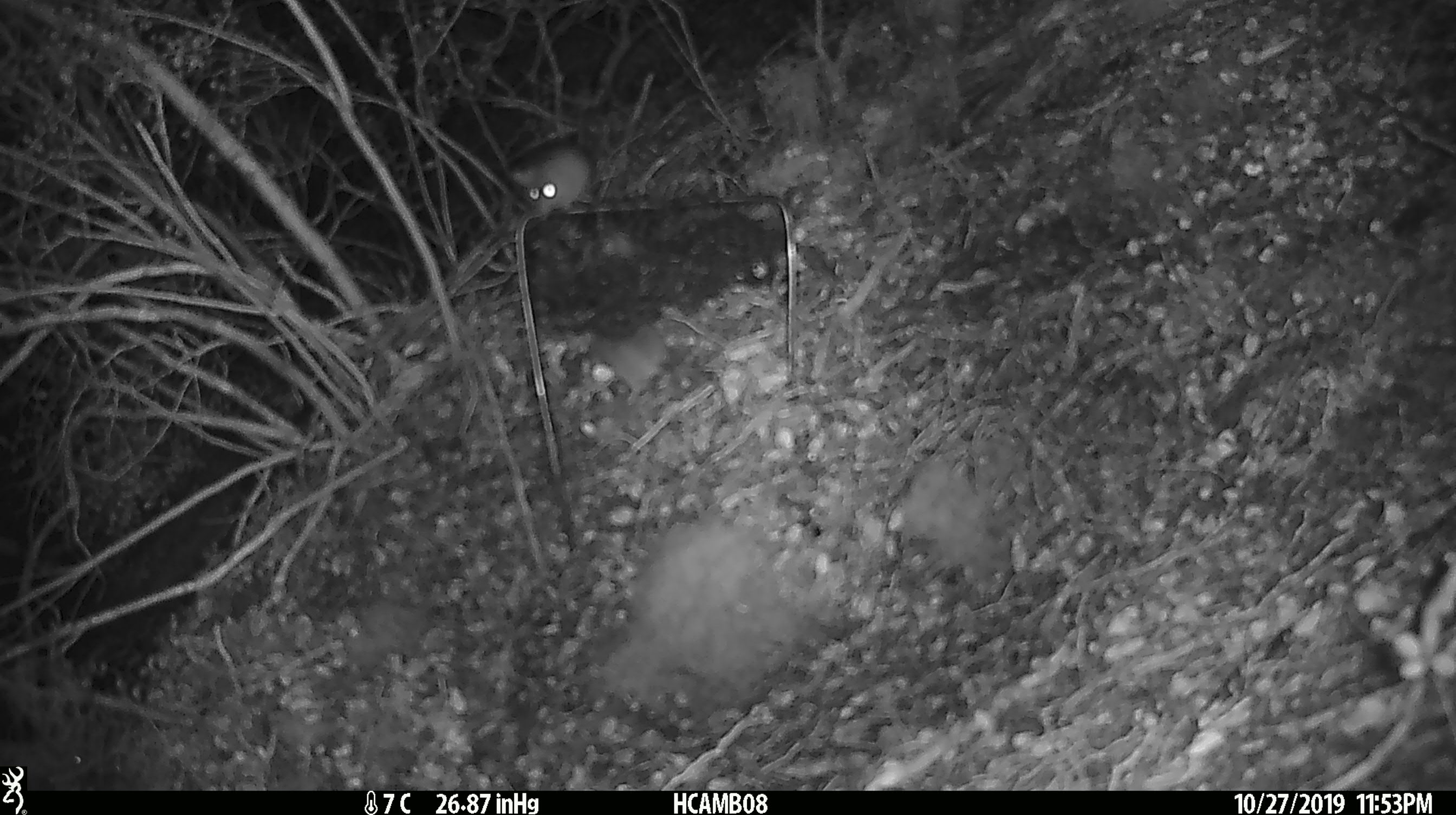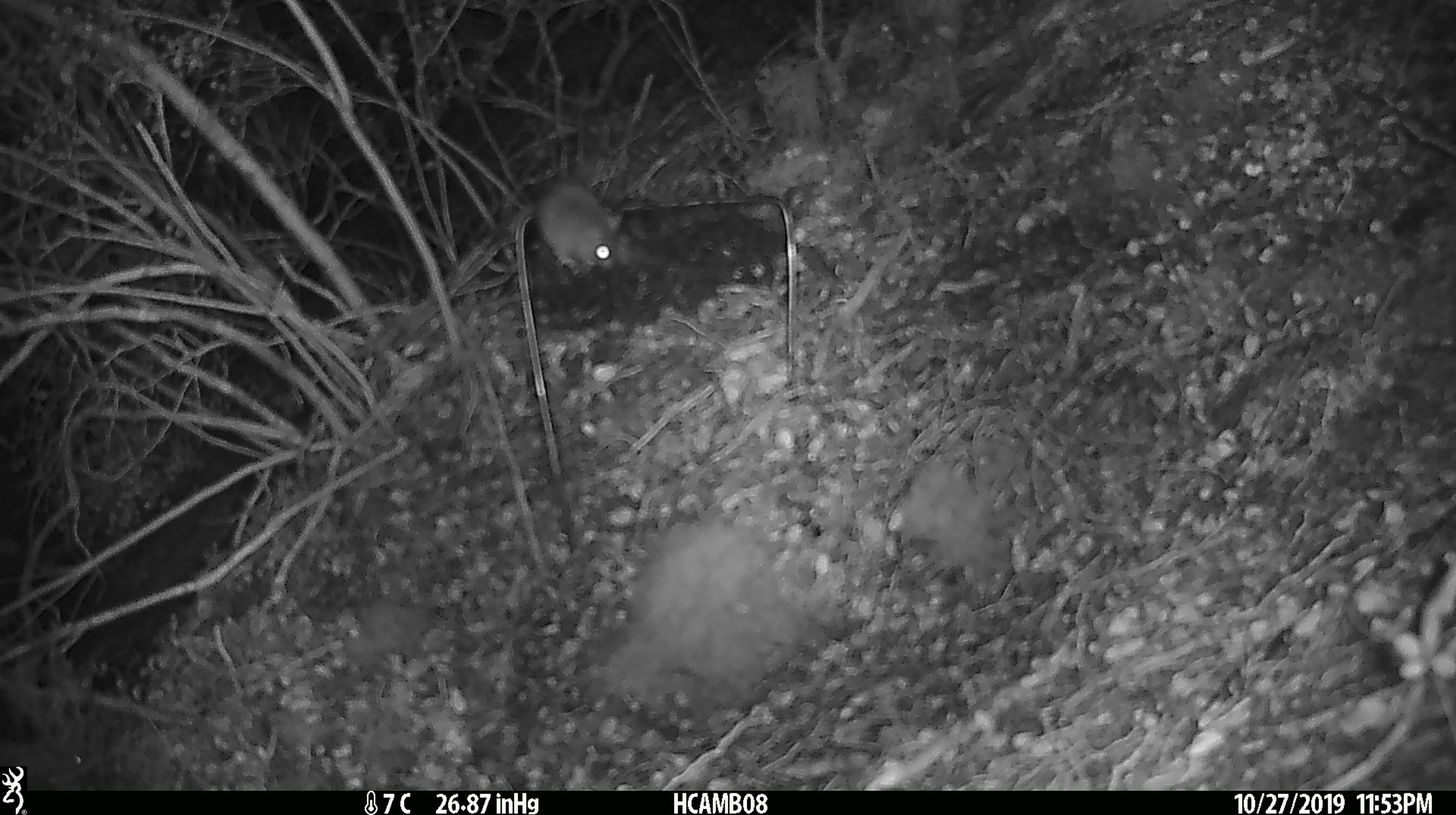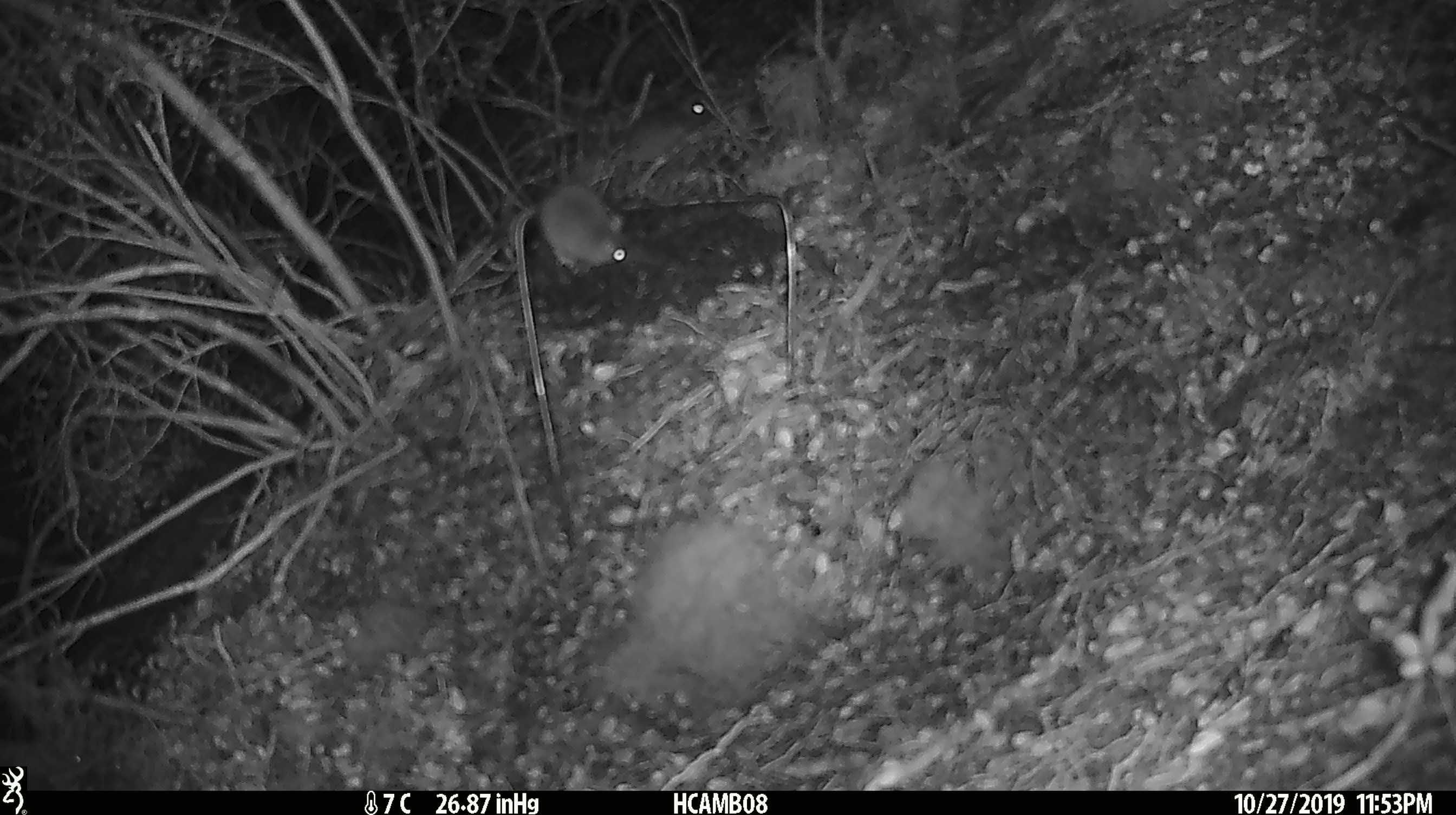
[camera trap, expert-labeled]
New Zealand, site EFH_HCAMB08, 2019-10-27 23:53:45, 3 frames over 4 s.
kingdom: Animalia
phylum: Chordata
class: Mammalia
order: Rodentia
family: Muridae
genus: Mus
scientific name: Mus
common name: mouse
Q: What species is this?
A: Mouse (Mus).